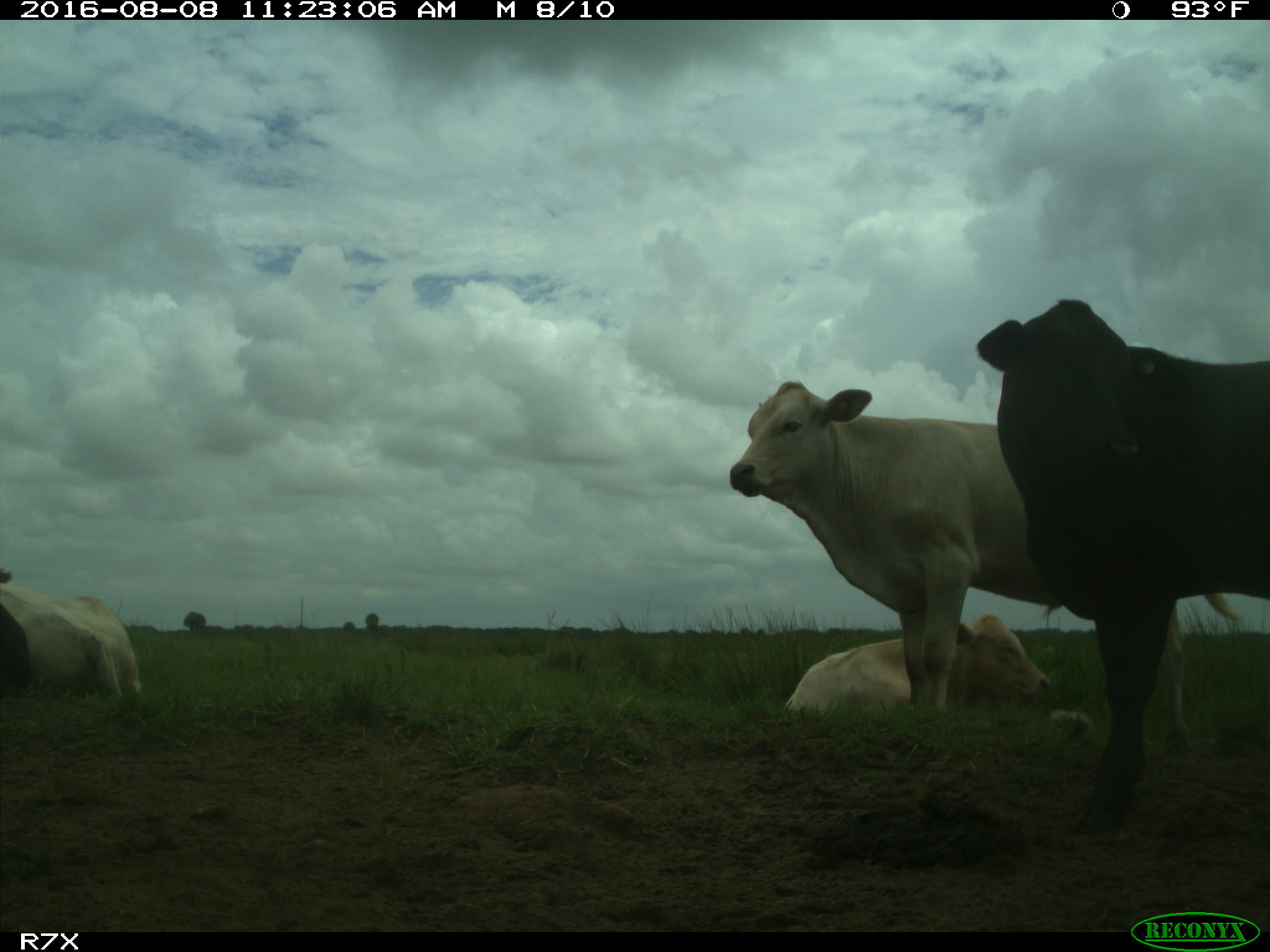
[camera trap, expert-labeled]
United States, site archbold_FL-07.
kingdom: Animalia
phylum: Chordata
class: Mammalia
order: Artiodactyla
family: Bovidae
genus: Bos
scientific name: Bos taurus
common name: domestic cow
Bos taurus (domestic cow).